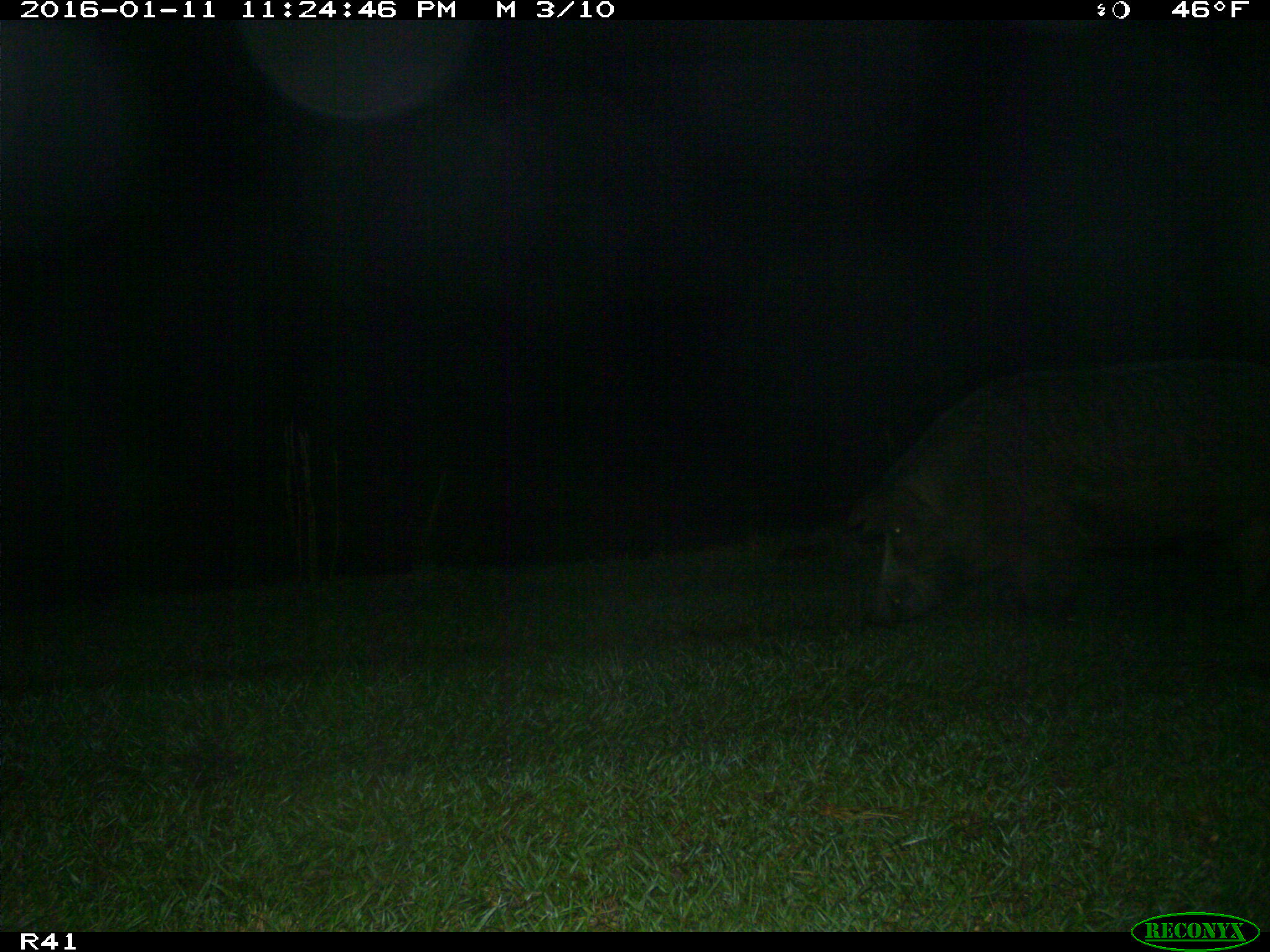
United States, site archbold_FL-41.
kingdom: Animalia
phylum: Chordata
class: Mammalia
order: Artiodactyla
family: Suidae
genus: Sus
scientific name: Sus scrofa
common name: wild boar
Sus scrofa (wild boar).